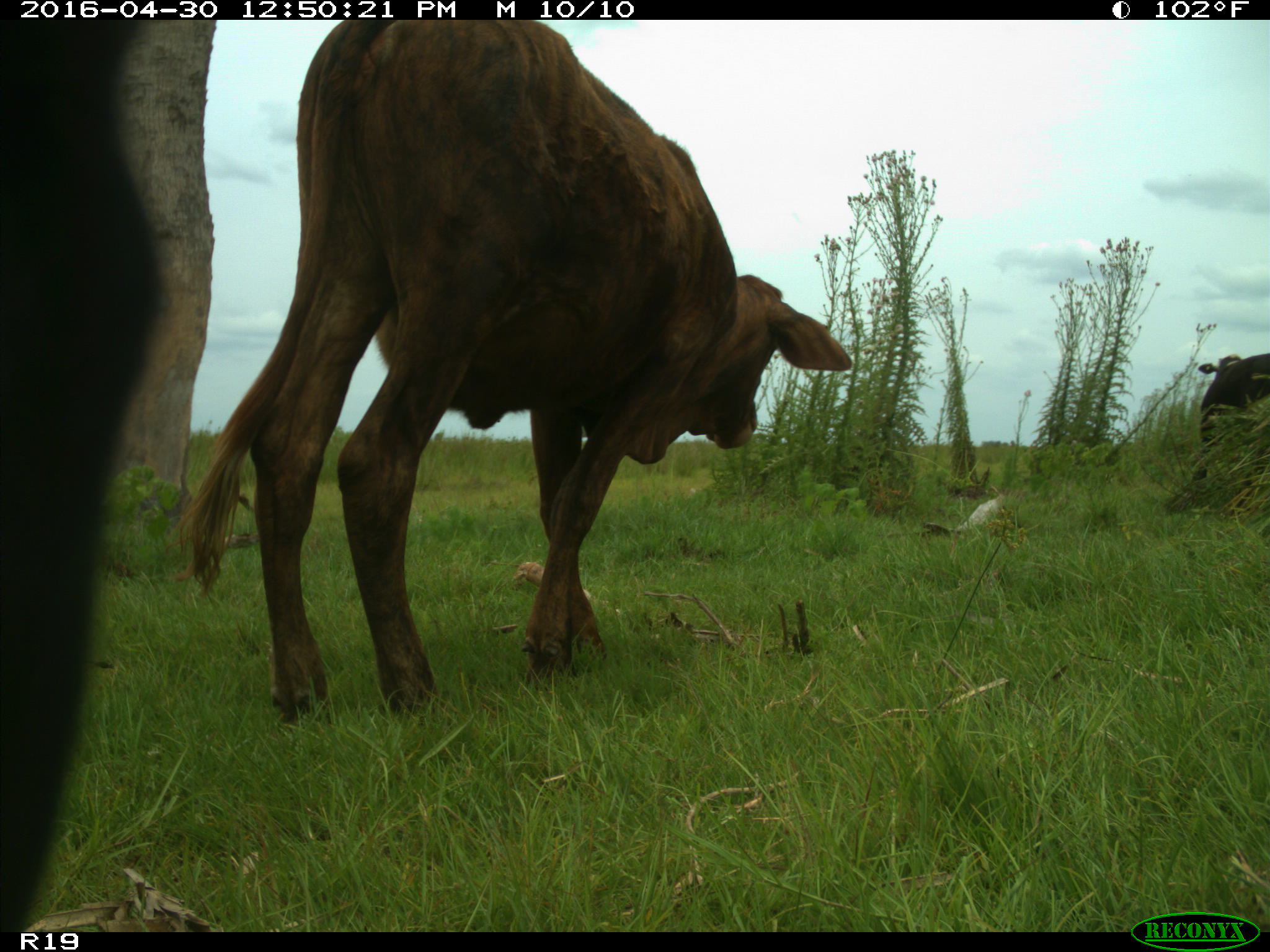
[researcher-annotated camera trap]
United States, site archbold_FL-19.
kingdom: Animalia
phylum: Chordata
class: Mammalia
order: Artiodactyla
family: Bovidae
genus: Bos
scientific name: Bos taurus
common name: domestic cow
Bos taurus (domestic cow).